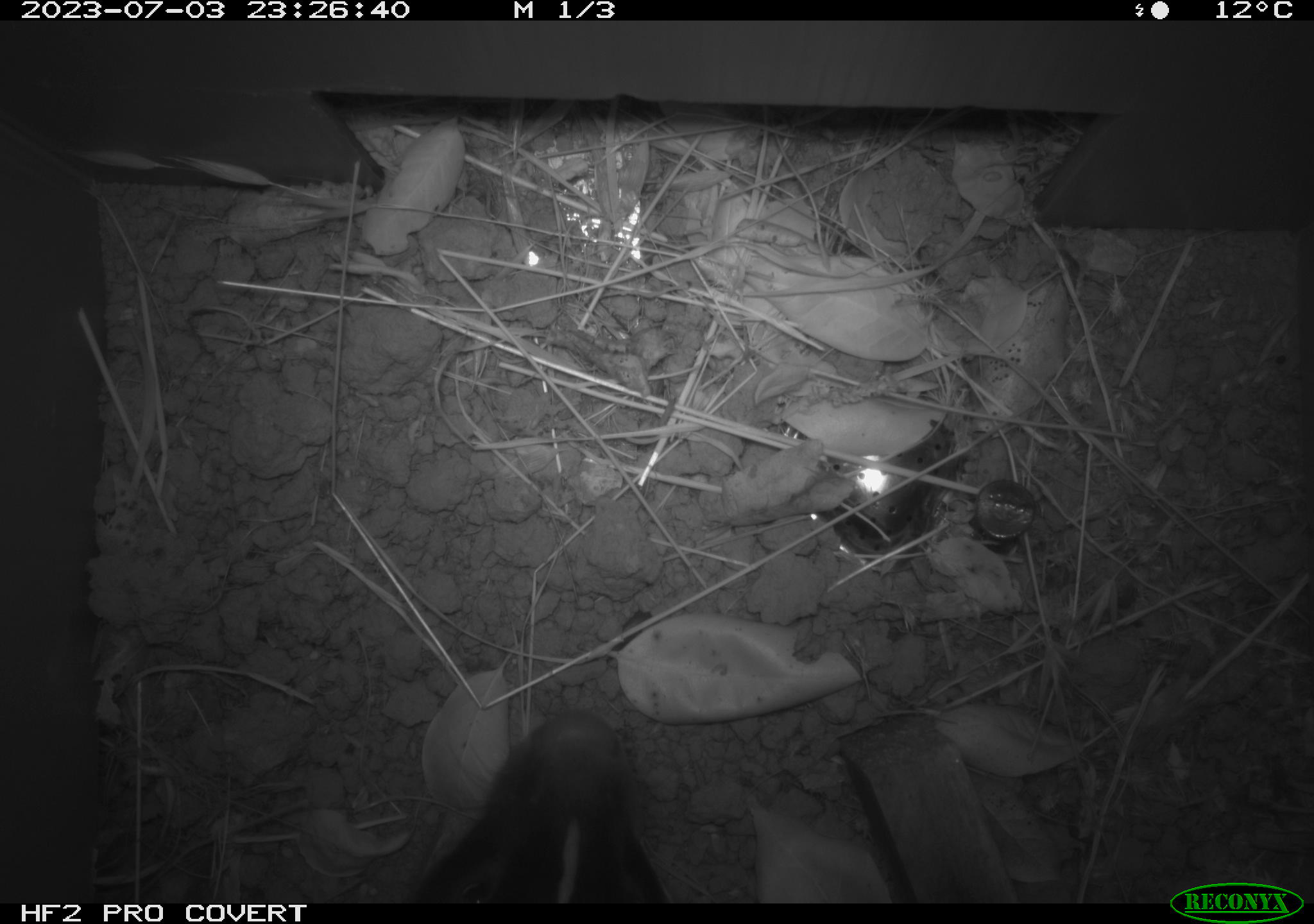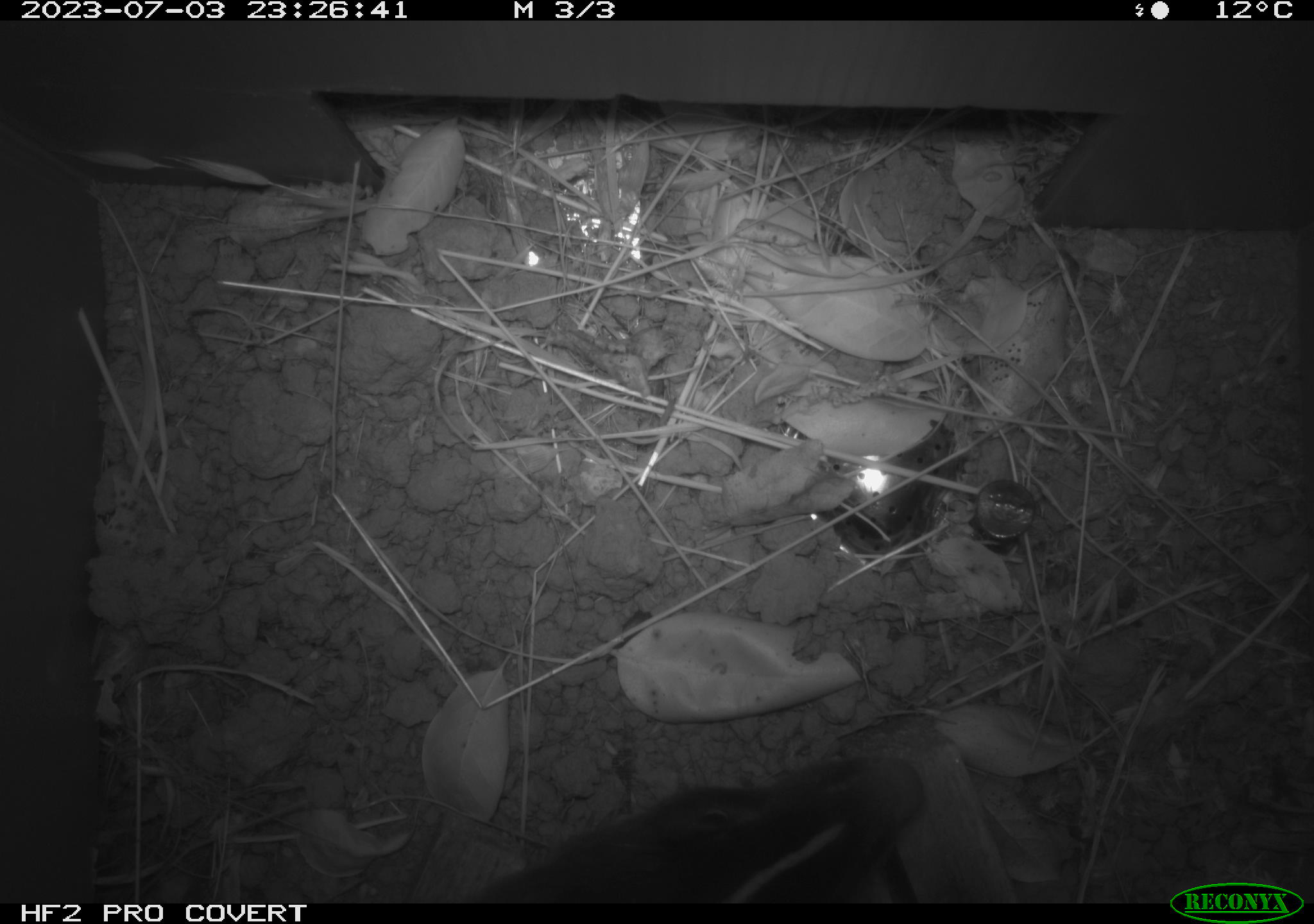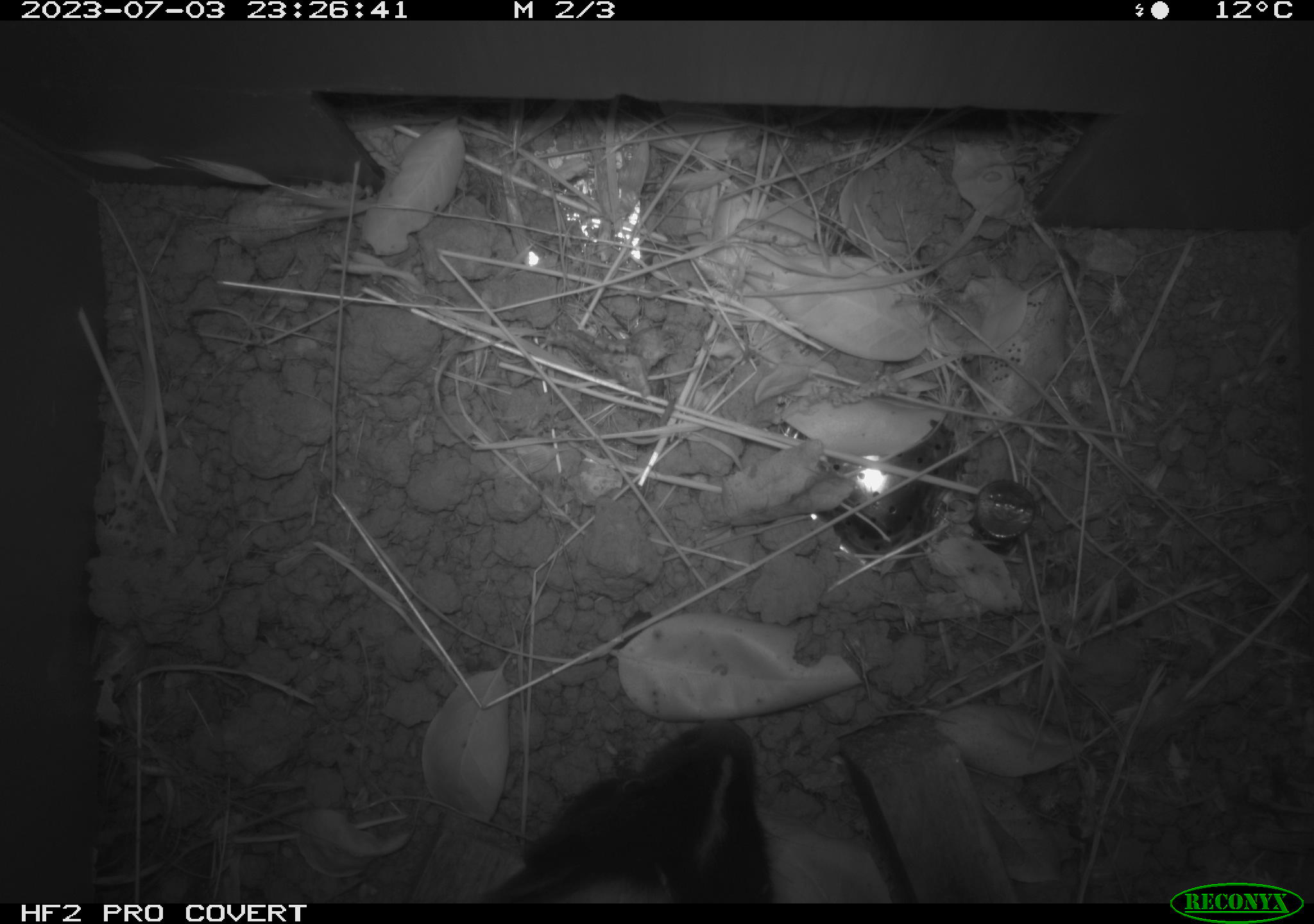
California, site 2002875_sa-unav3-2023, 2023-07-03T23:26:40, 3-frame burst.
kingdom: Animalia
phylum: Chordata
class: Mammalia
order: Carnivora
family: Mephitidae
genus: Mephitis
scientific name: Mephitis mephitis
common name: striped skunk